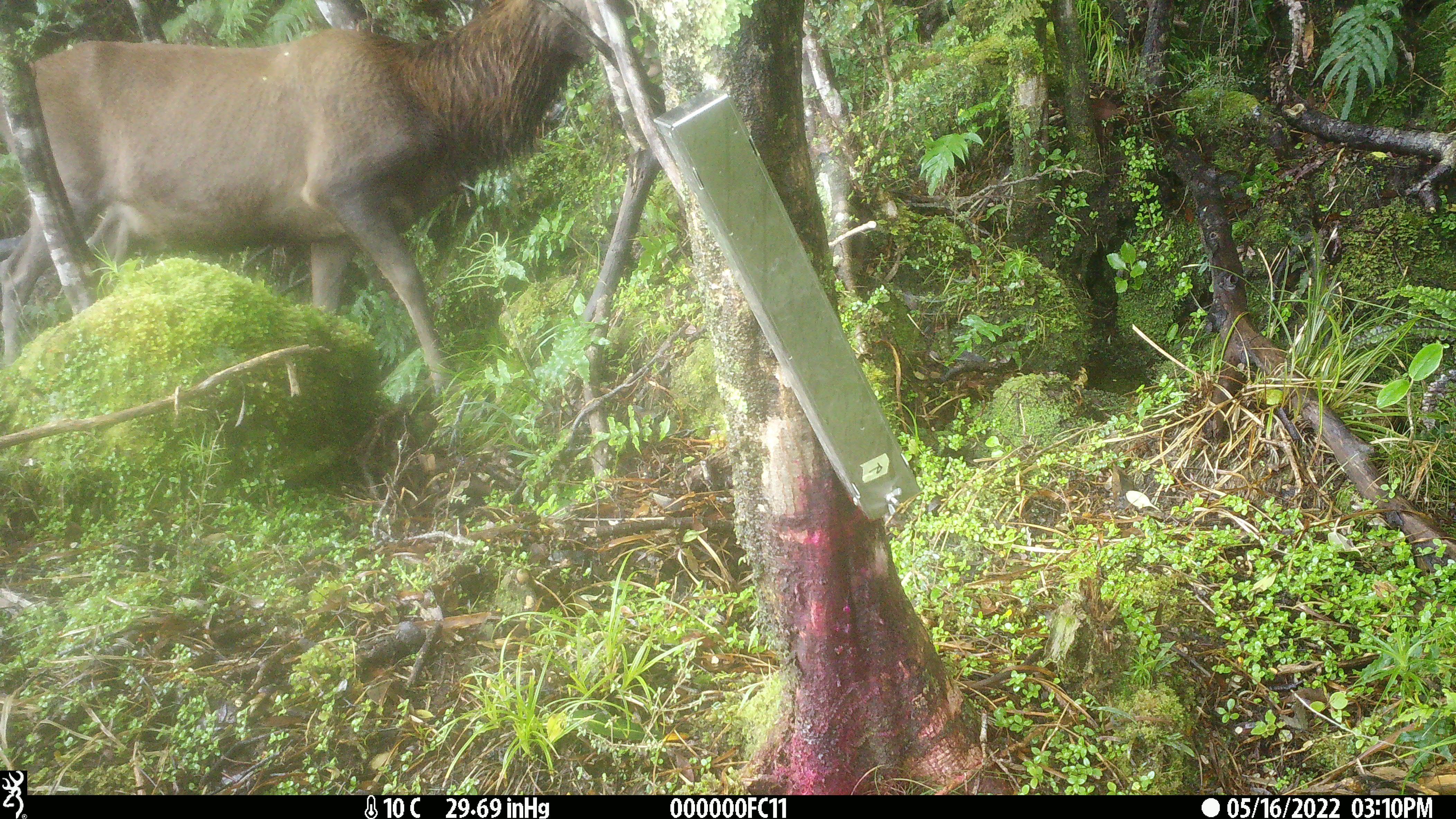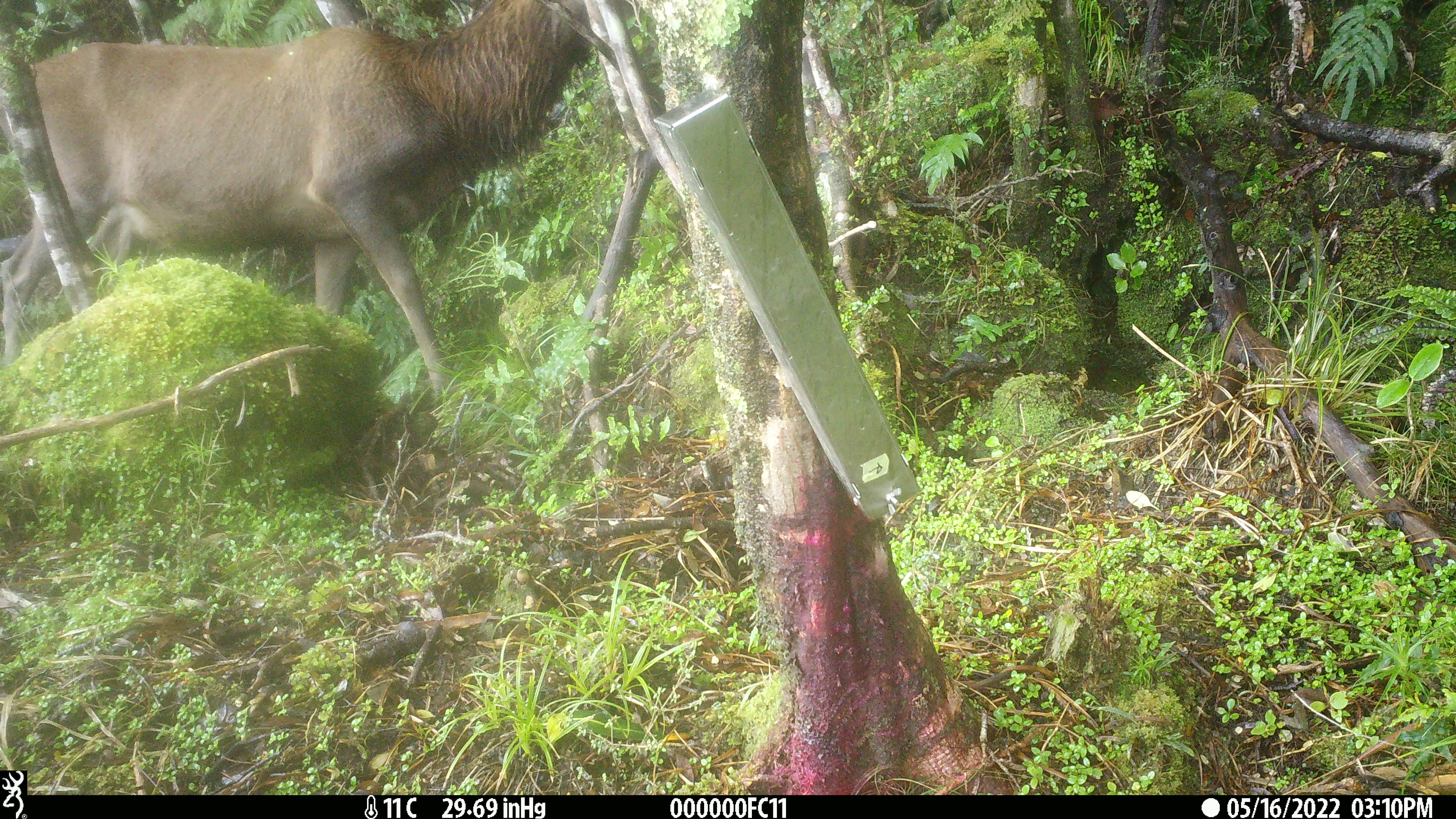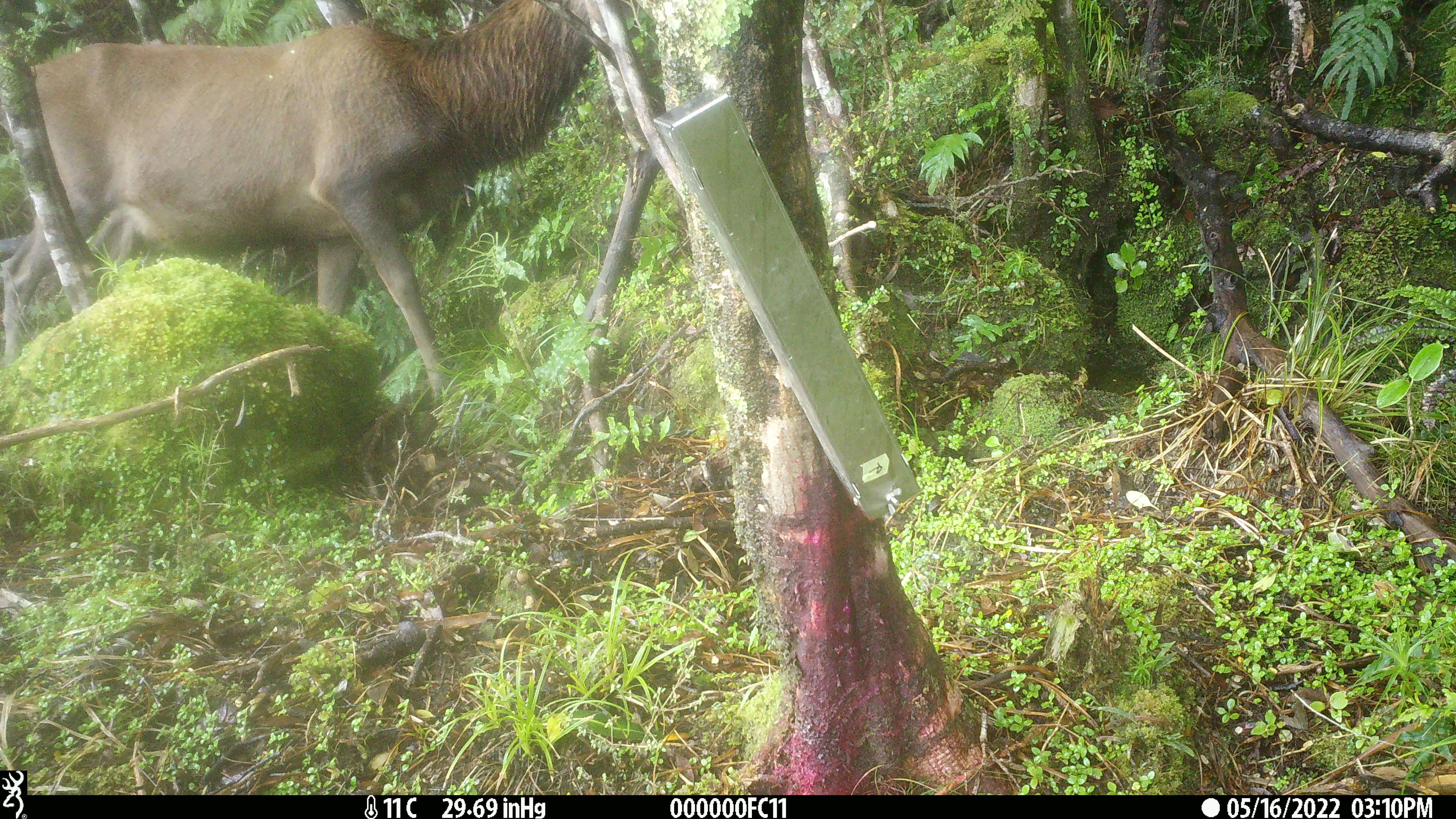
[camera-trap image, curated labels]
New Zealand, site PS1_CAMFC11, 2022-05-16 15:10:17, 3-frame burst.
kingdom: Animalia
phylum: Chordata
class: Mammalia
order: Artiodactyla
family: Cervidae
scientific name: Cervidae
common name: deer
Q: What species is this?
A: Deer (Cervidae).